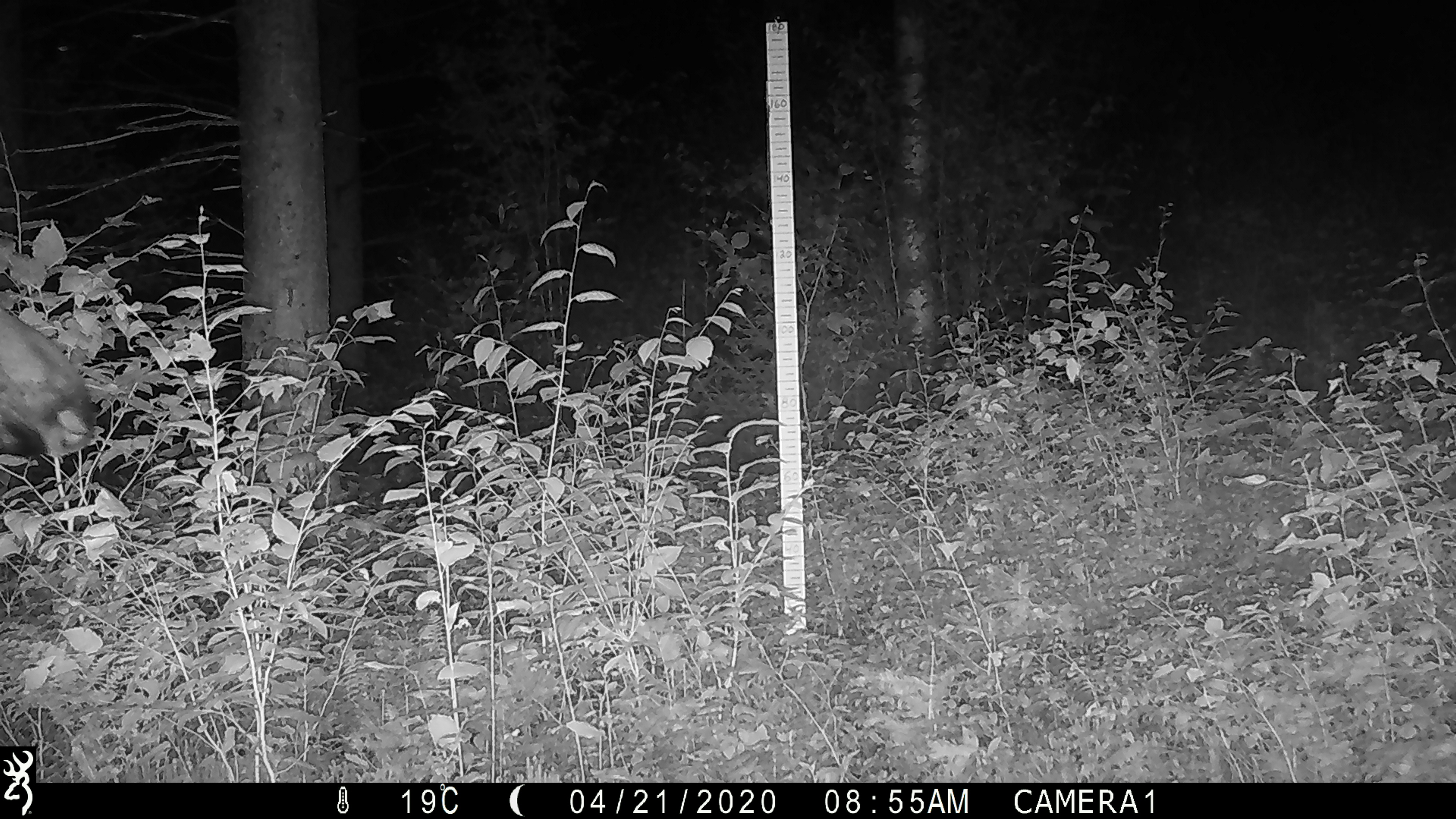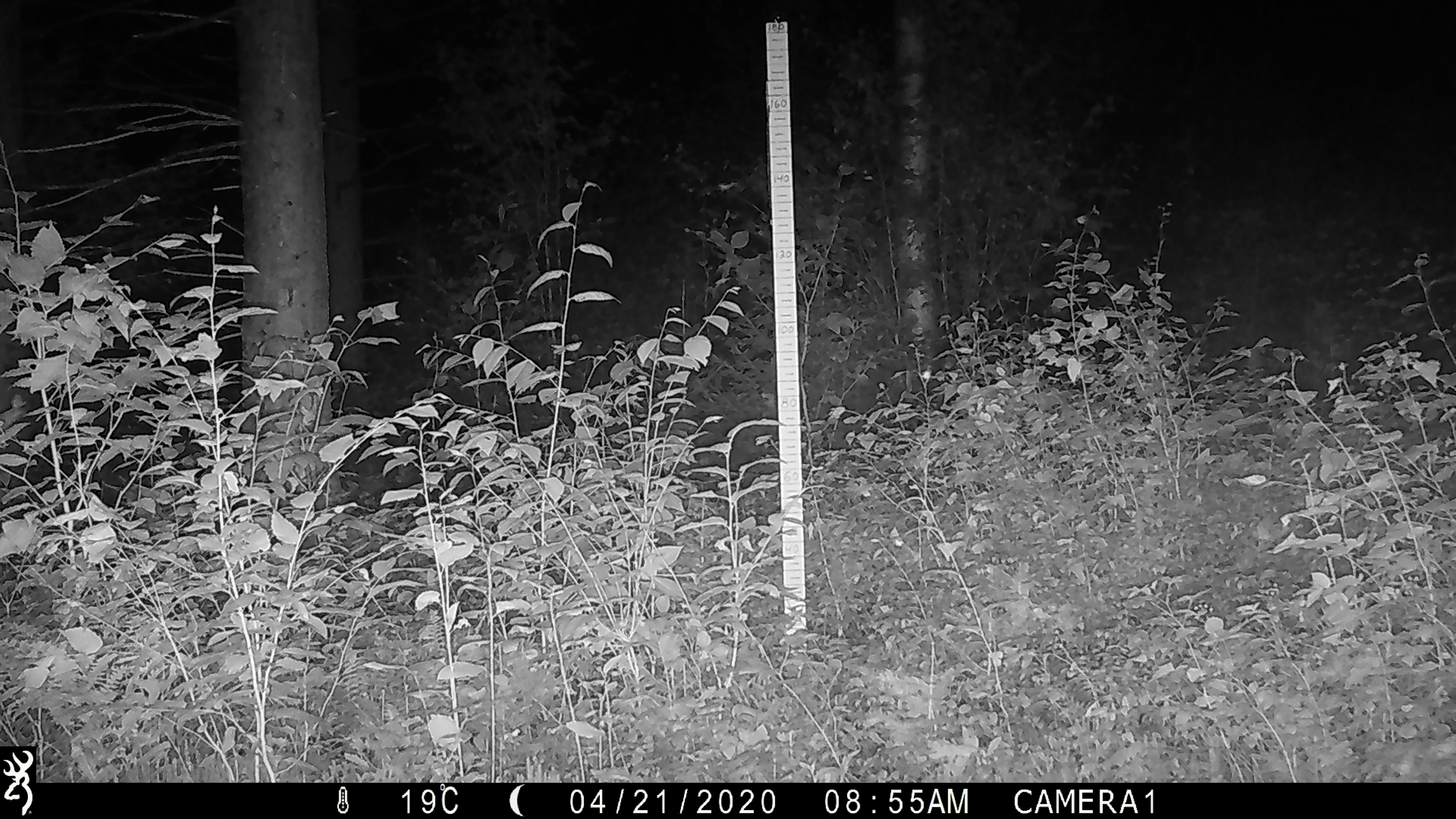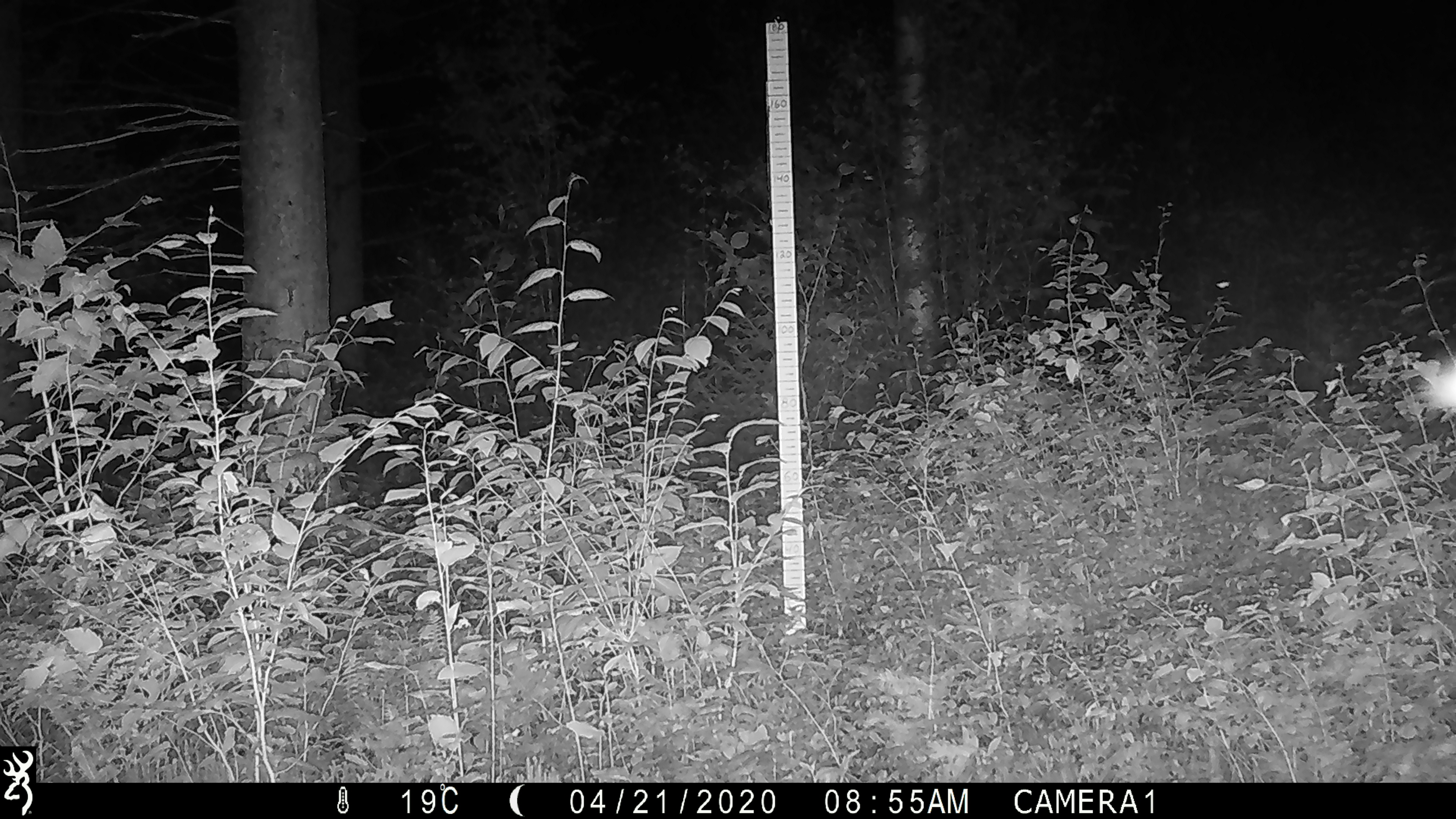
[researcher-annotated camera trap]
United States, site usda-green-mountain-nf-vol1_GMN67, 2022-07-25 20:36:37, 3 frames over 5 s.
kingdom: Animalia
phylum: Chordata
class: Mammalia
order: Artiodactyla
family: Cervidae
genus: Alces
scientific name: Alces alces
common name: moose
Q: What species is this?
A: Moose (Alces alces).